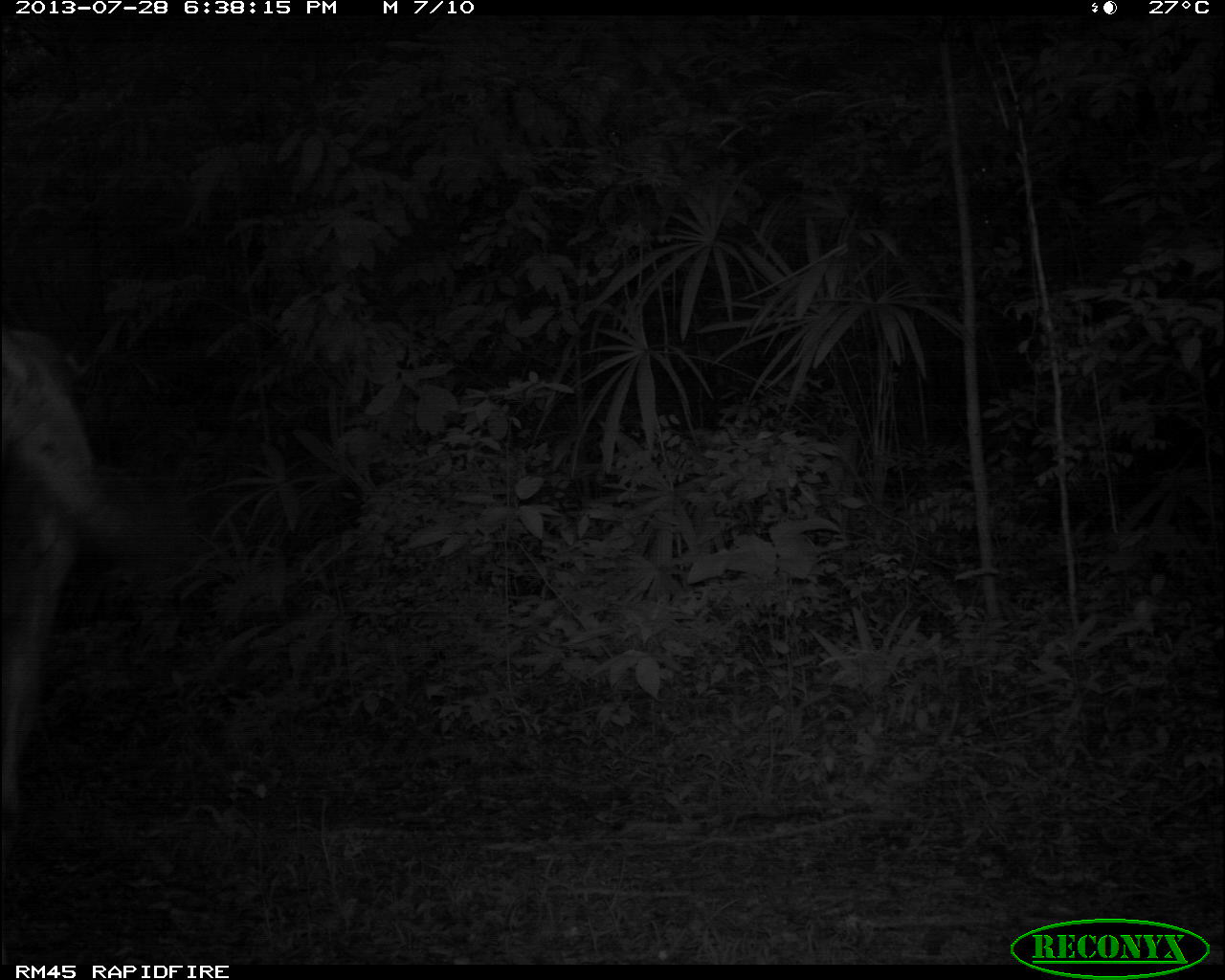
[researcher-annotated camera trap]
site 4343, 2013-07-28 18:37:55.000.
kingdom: Animalia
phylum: Chordata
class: Mammalia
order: Perissodactyla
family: Equidae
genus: Equus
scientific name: Equus ferus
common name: wild horse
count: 1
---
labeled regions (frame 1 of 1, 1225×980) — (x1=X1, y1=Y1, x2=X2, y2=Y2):
equus ferus: (x1=3, y1=330, x2=176, y2=963)